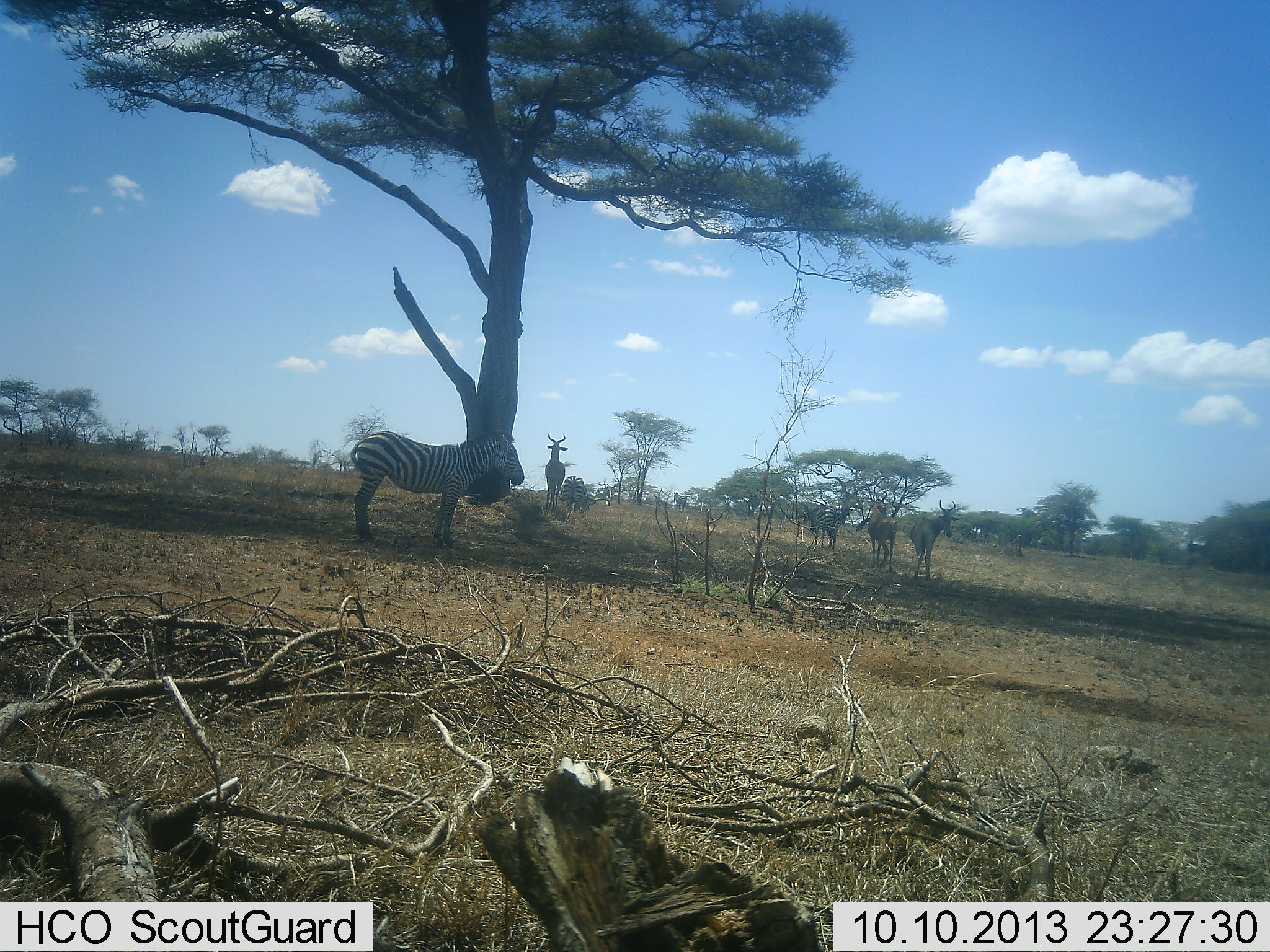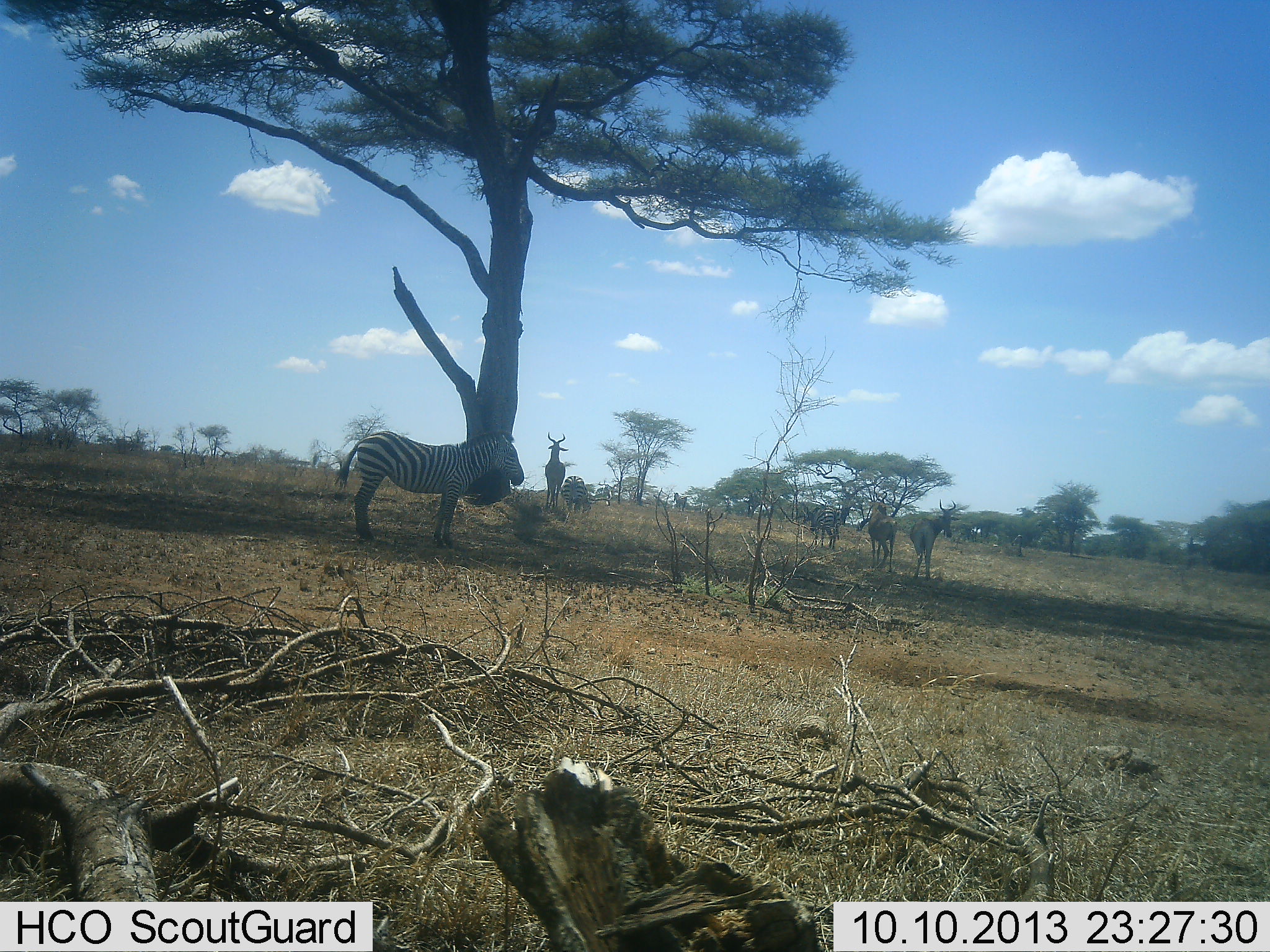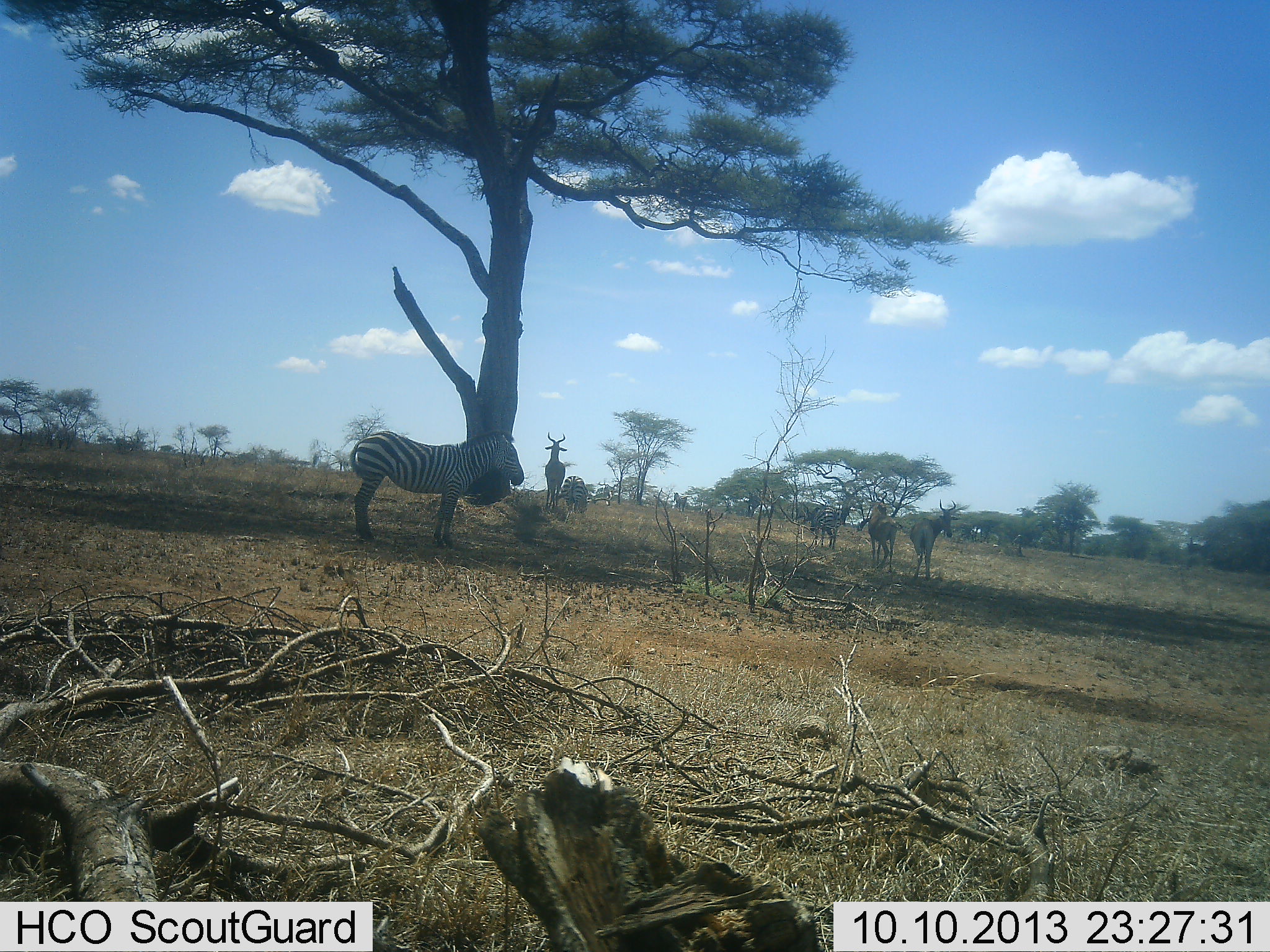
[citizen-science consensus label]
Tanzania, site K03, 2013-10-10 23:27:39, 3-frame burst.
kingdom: Animalia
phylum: Chordata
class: Mammalia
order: Artiodactyla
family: Bovidae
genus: Alcelaphus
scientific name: Alcelaphus buselaphus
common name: hartebeest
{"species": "hartebeest (Alcelaphus buselaphus)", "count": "3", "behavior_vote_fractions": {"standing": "100%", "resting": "0%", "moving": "0%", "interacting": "0%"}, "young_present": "0%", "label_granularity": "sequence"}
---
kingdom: Animalia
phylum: Chordata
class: Mammalia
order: Perissodactyla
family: Equidae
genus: Equus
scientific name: Equus quagga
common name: plains zebra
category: zebra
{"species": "zebra (plains zebra) (Equus quagga)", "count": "2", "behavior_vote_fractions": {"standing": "100%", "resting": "0%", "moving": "7%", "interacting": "0%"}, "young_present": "0%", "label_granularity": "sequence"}